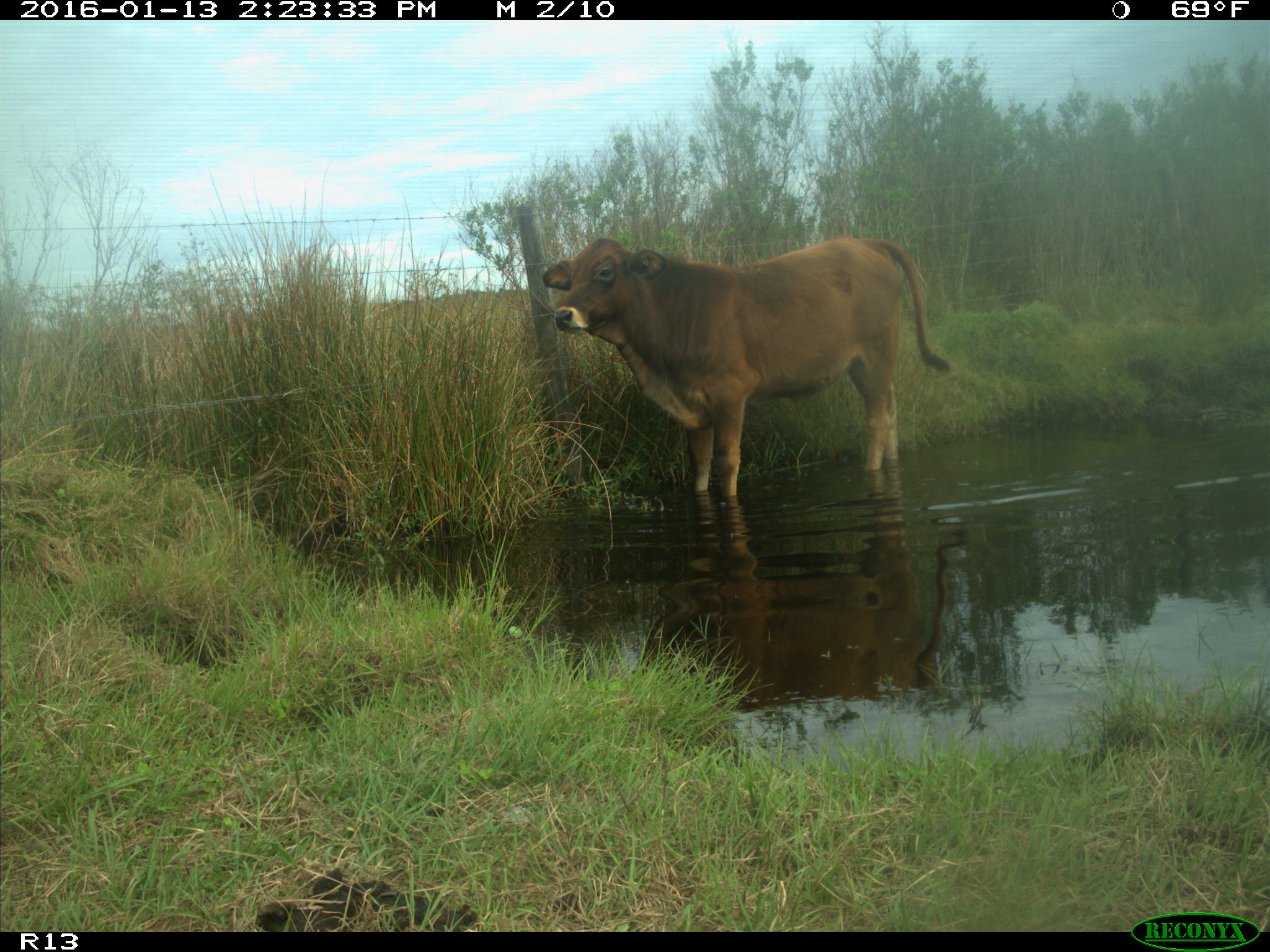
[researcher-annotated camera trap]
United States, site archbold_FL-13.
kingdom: Animalia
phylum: Chordata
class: Mammalia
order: Artiodactyla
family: Bovidae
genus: Bos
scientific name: Bos taurus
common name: domestic cow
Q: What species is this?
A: Bos taurus (domestic cow).